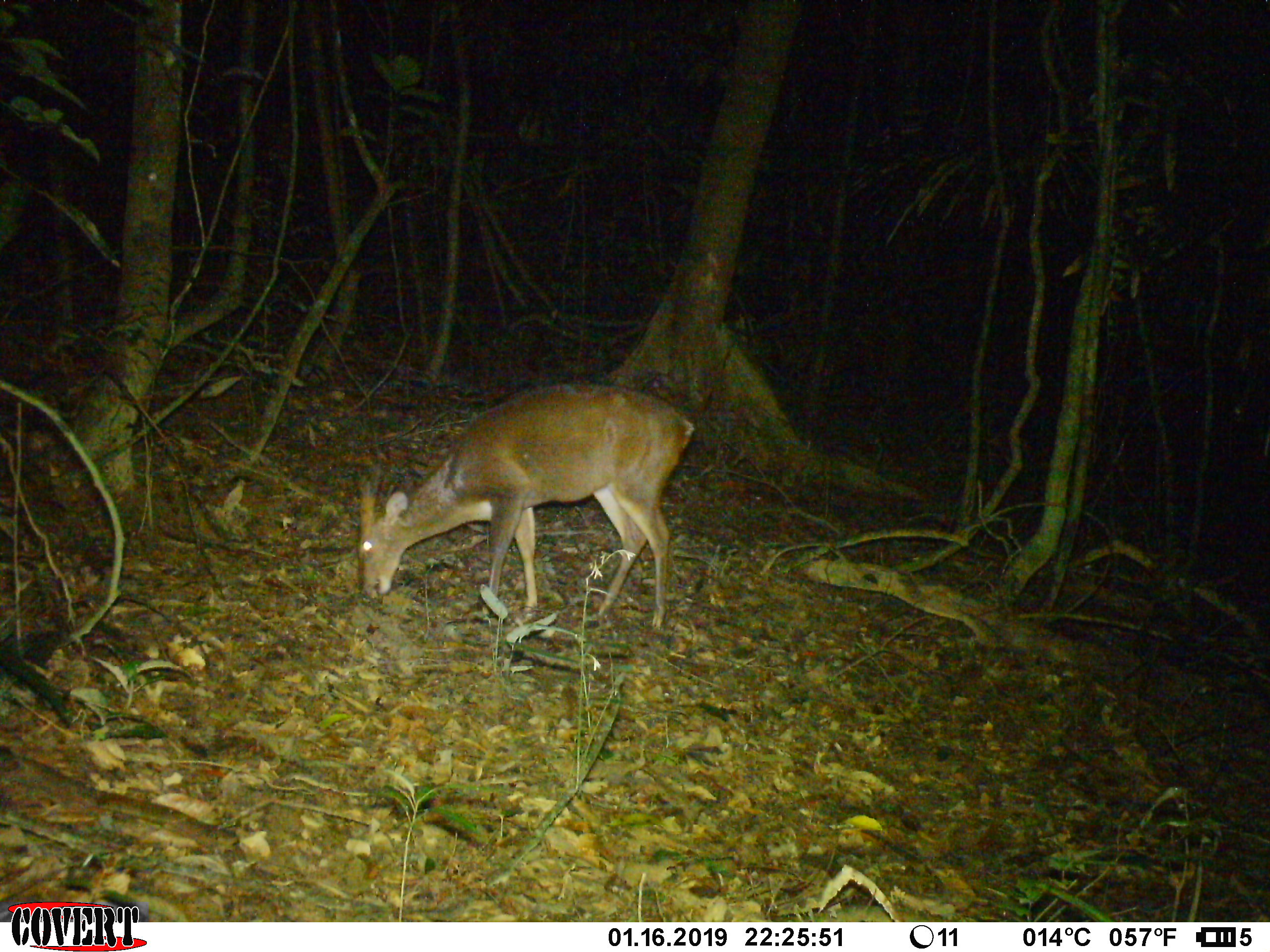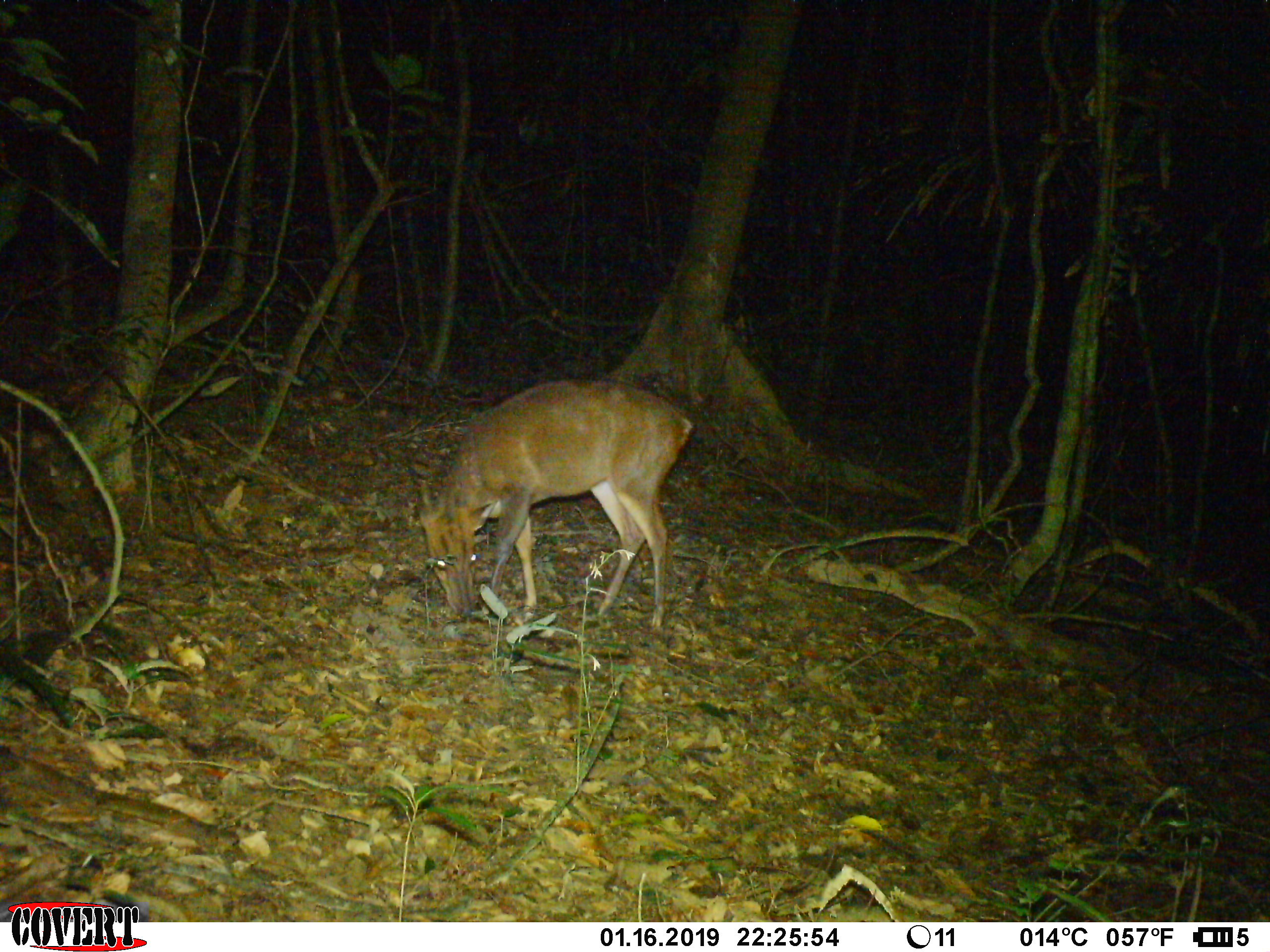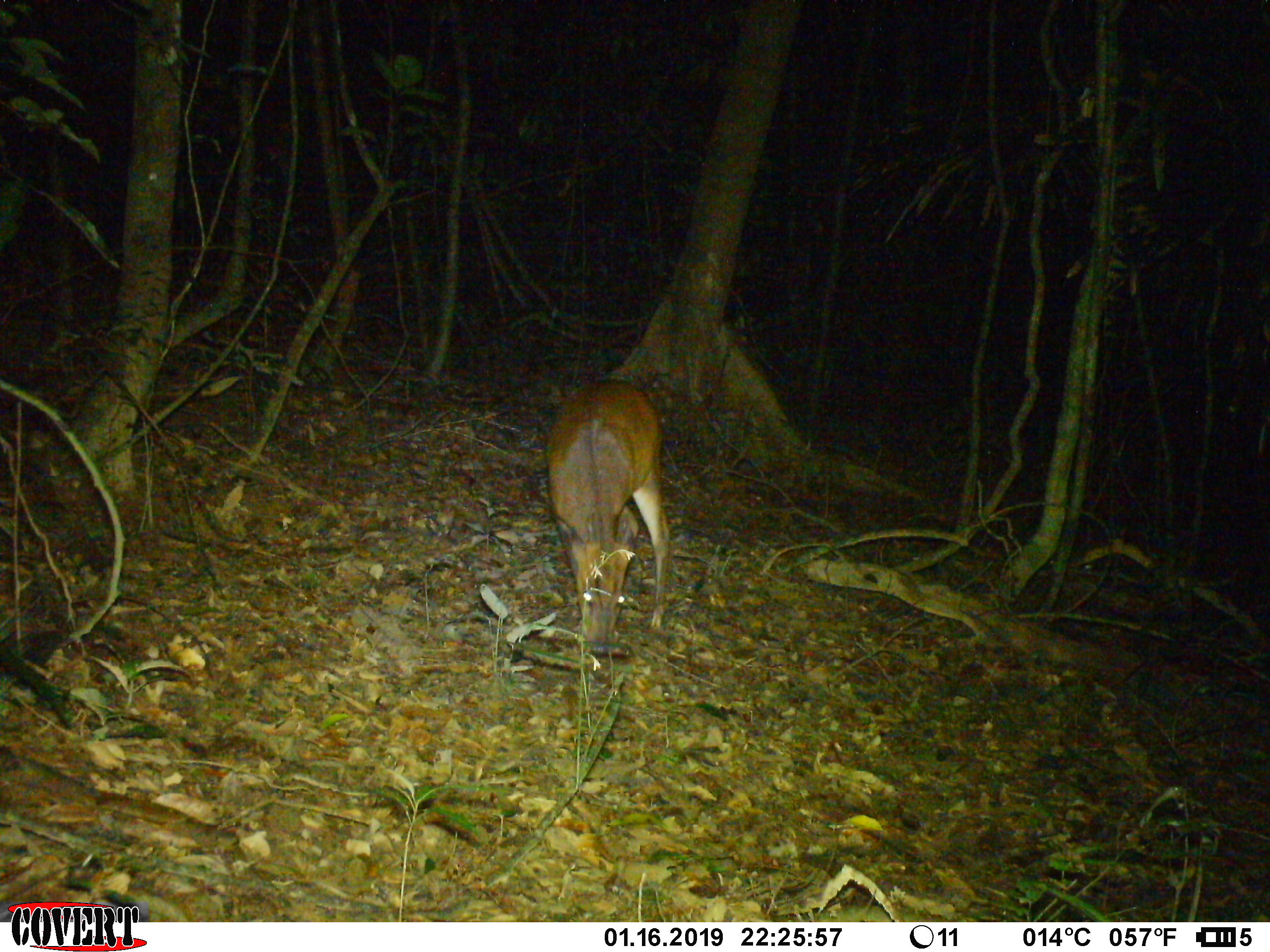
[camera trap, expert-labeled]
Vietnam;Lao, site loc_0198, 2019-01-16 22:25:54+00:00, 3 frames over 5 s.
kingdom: Animalia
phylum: Chordata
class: Mammalia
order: Artiodactyla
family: Cervidae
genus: Muntiacus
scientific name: Muntiacus vuquangensis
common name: large-antlered muntjac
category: large antlered muntjac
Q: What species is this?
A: Large antlered muntjac (large-antlered muntjac) (Muntiacus vuquangensis).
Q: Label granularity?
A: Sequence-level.